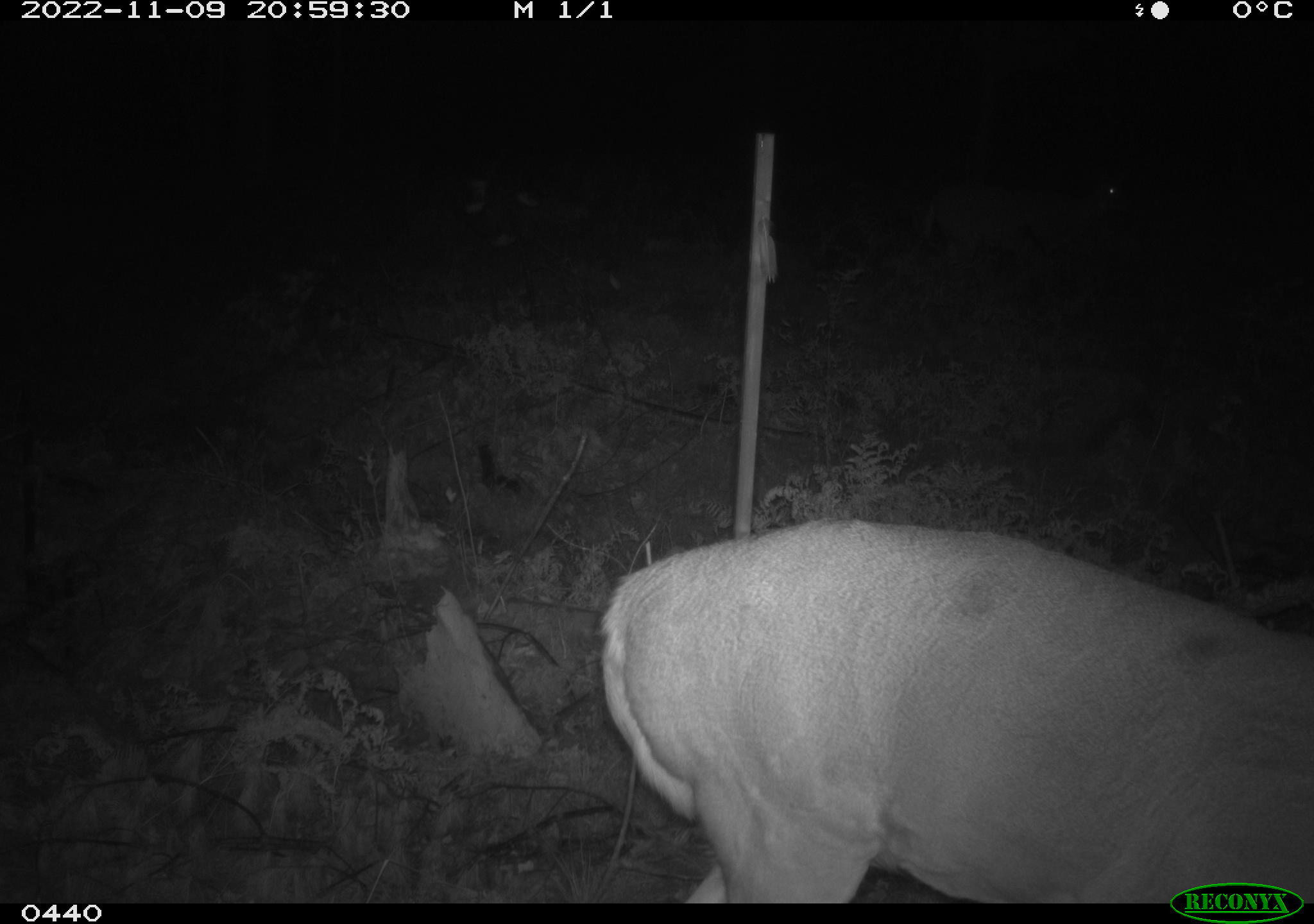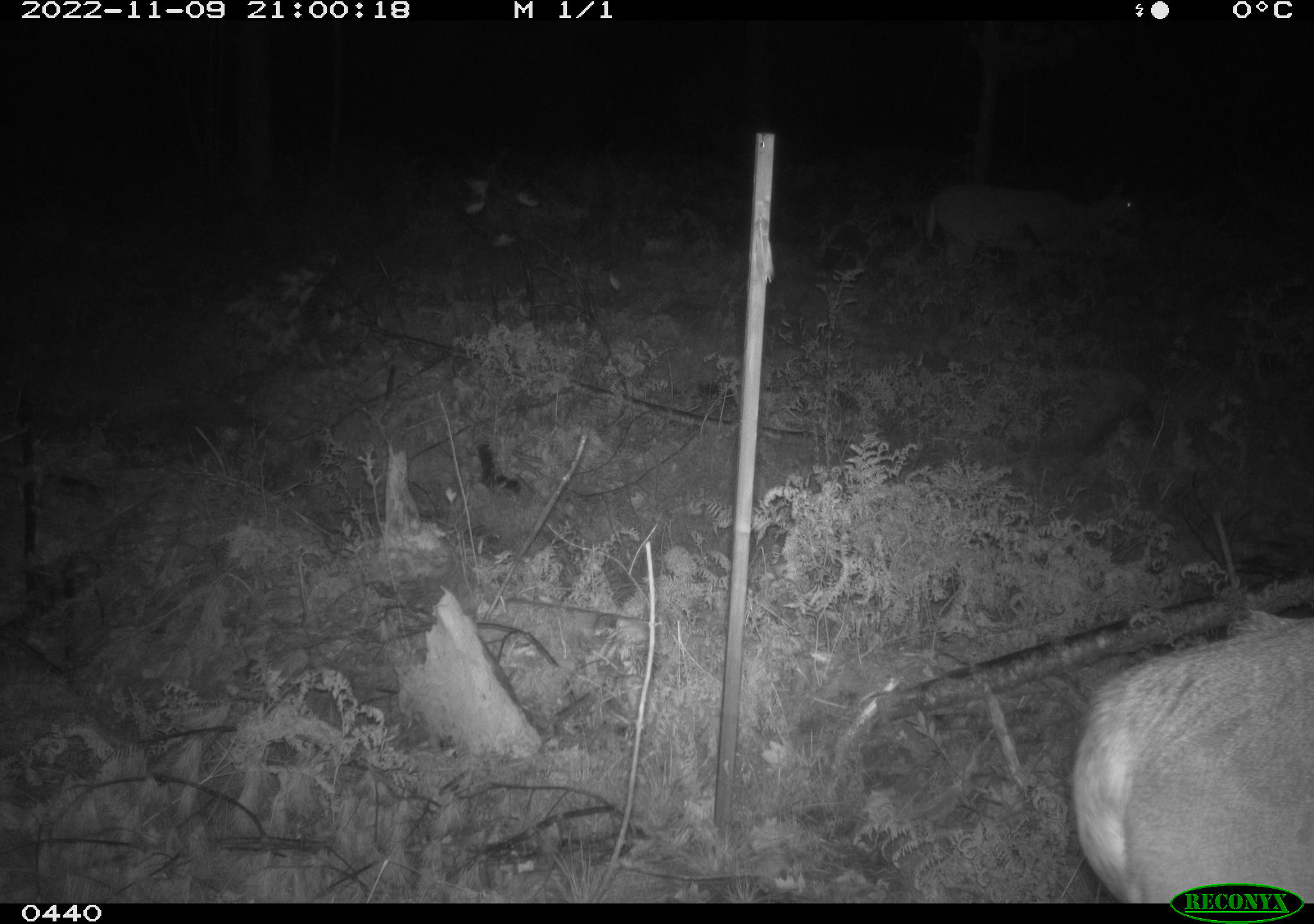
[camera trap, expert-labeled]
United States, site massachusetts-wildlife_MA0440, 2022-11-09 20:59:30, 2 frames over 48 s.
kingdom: Animalia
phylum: Chordata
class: Mammalia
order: Artiodactyla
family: Cervidae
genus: Odocoileus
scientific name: Odocoileus virginianus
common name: white-tailed deer